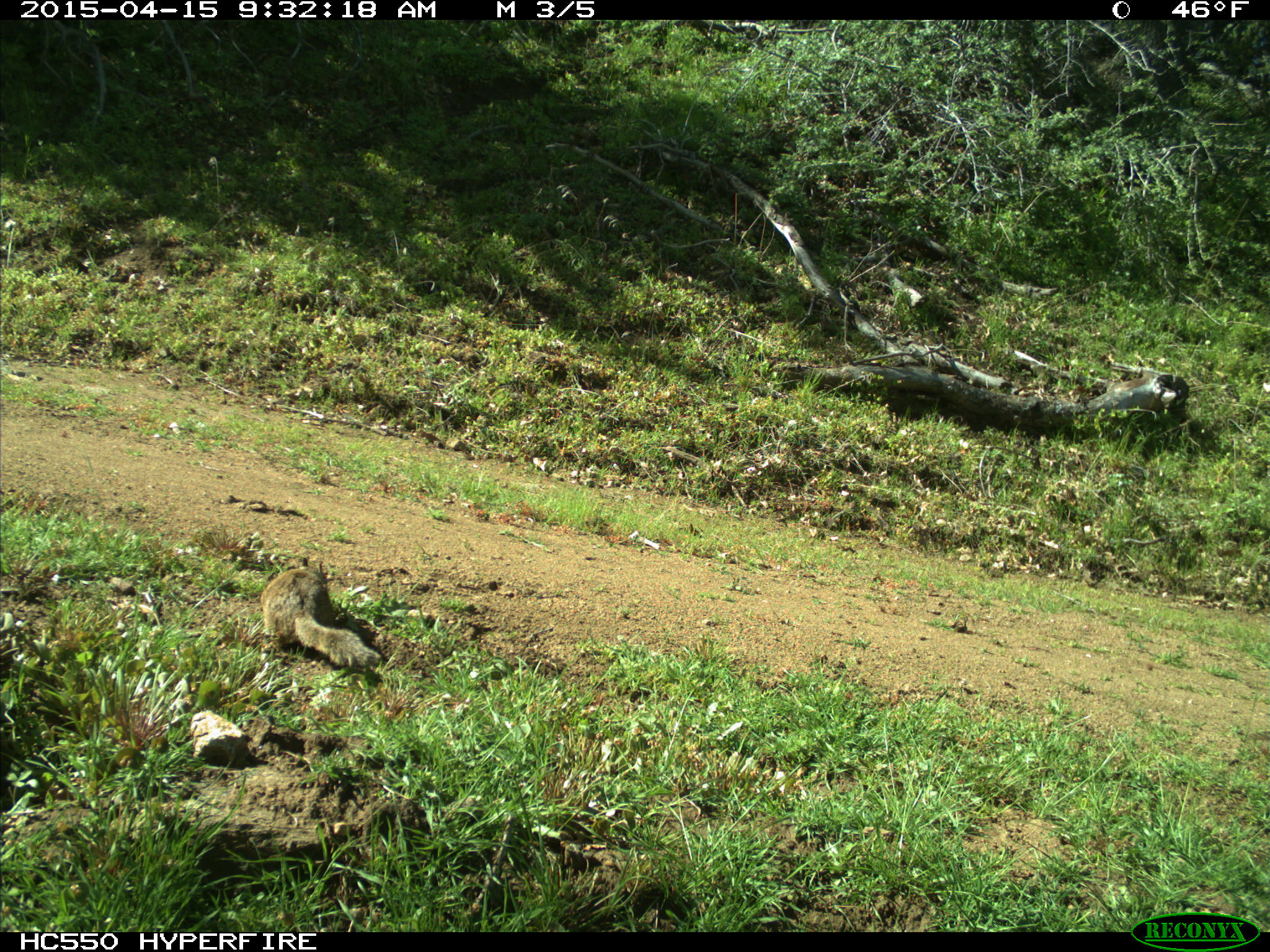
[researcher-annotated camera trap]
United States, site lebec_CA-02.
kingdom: Animalia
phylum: Chordata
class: Mammalia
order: Rodentia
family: Sciuridae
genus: Otospermophilus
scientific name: Otospermophilus beecheyi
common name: california ground squirrel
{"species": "Otospermophilus beecheyi (california ground squirrel)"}